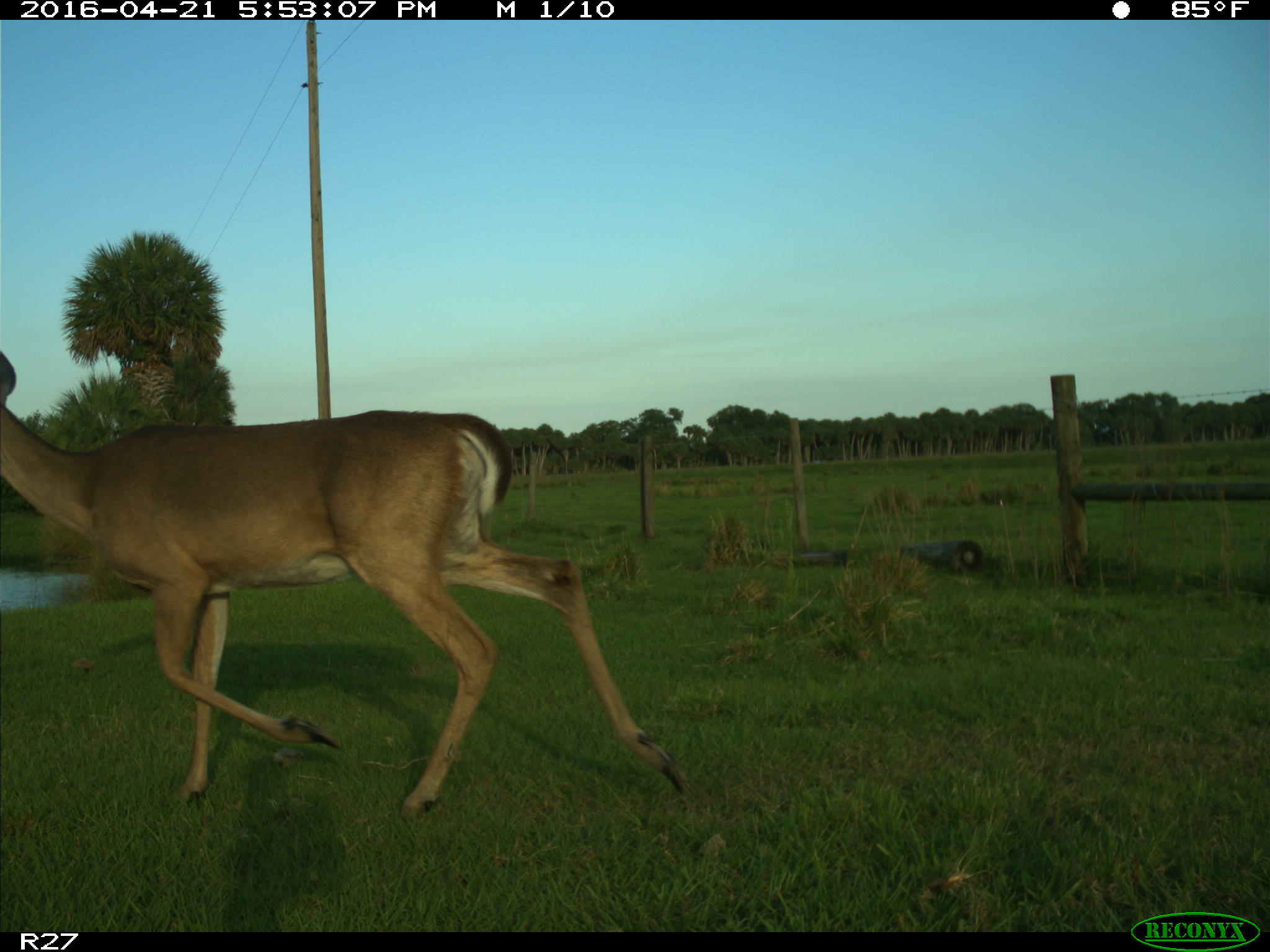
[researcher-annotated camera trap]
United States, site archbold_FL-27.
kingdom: Animalia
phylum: Chordata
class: Mammalia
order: Artiodactyla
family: Cervidae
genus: Odocoileus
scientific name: Odocoileus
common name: deer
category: unidentified deer